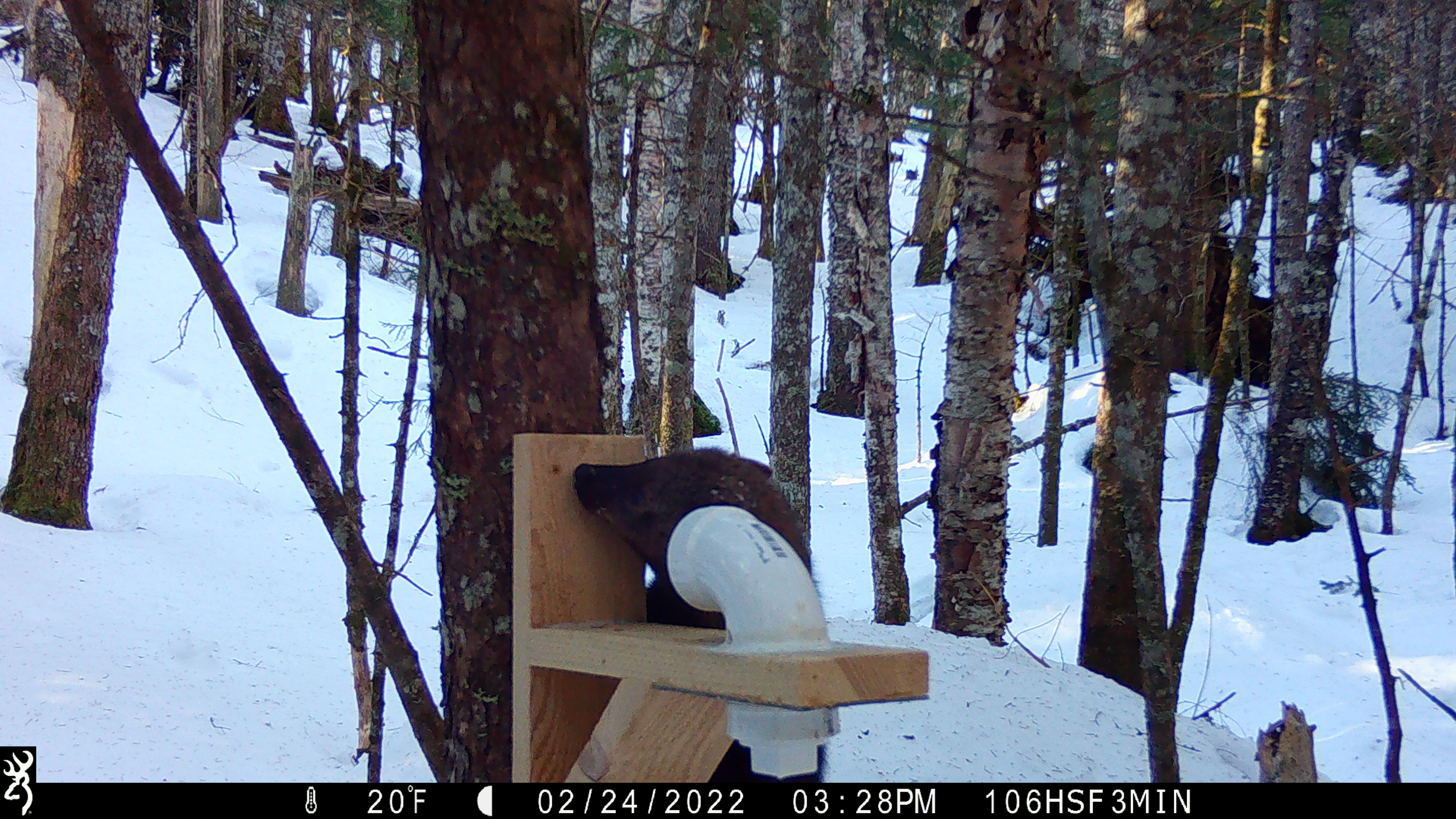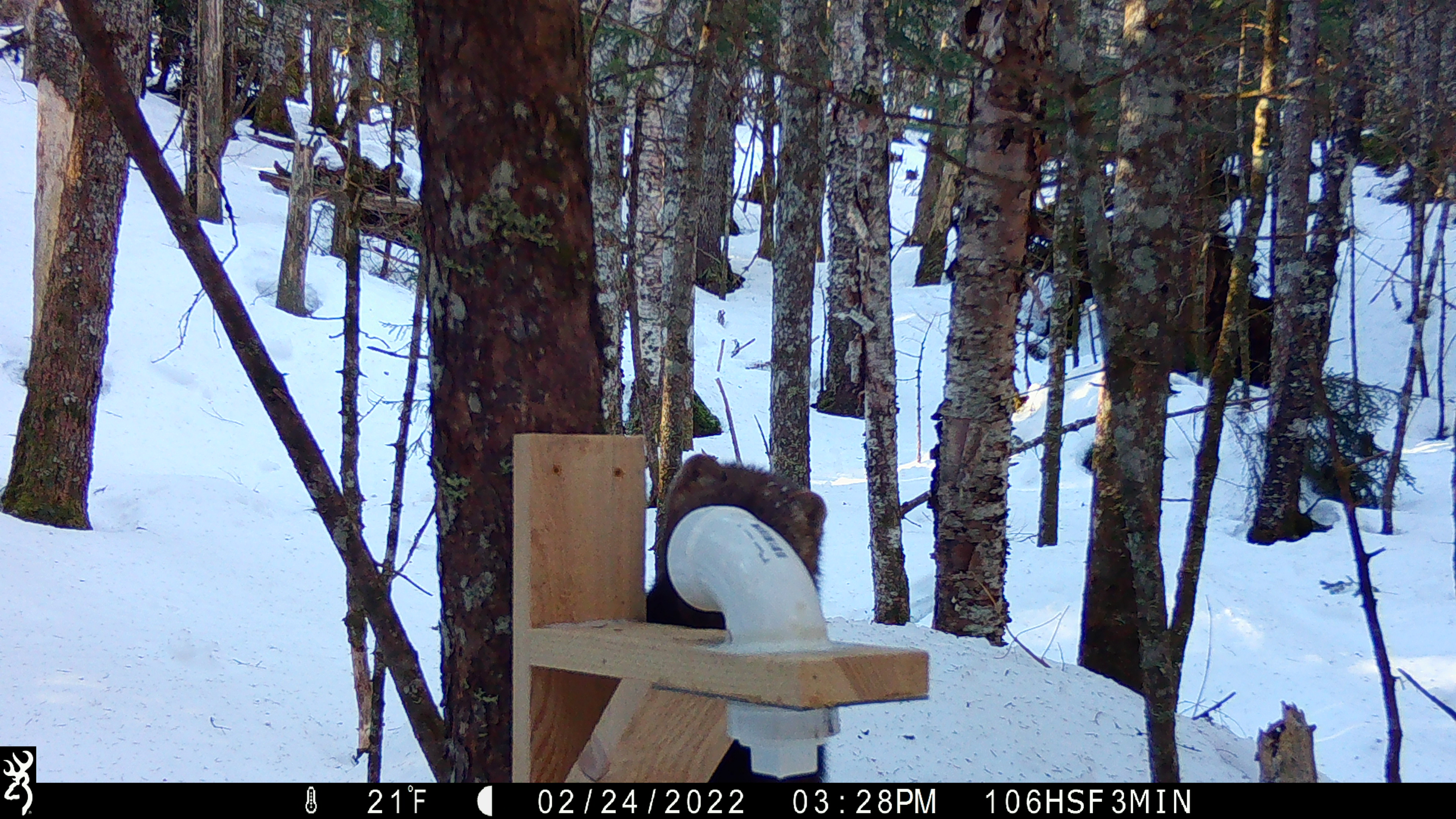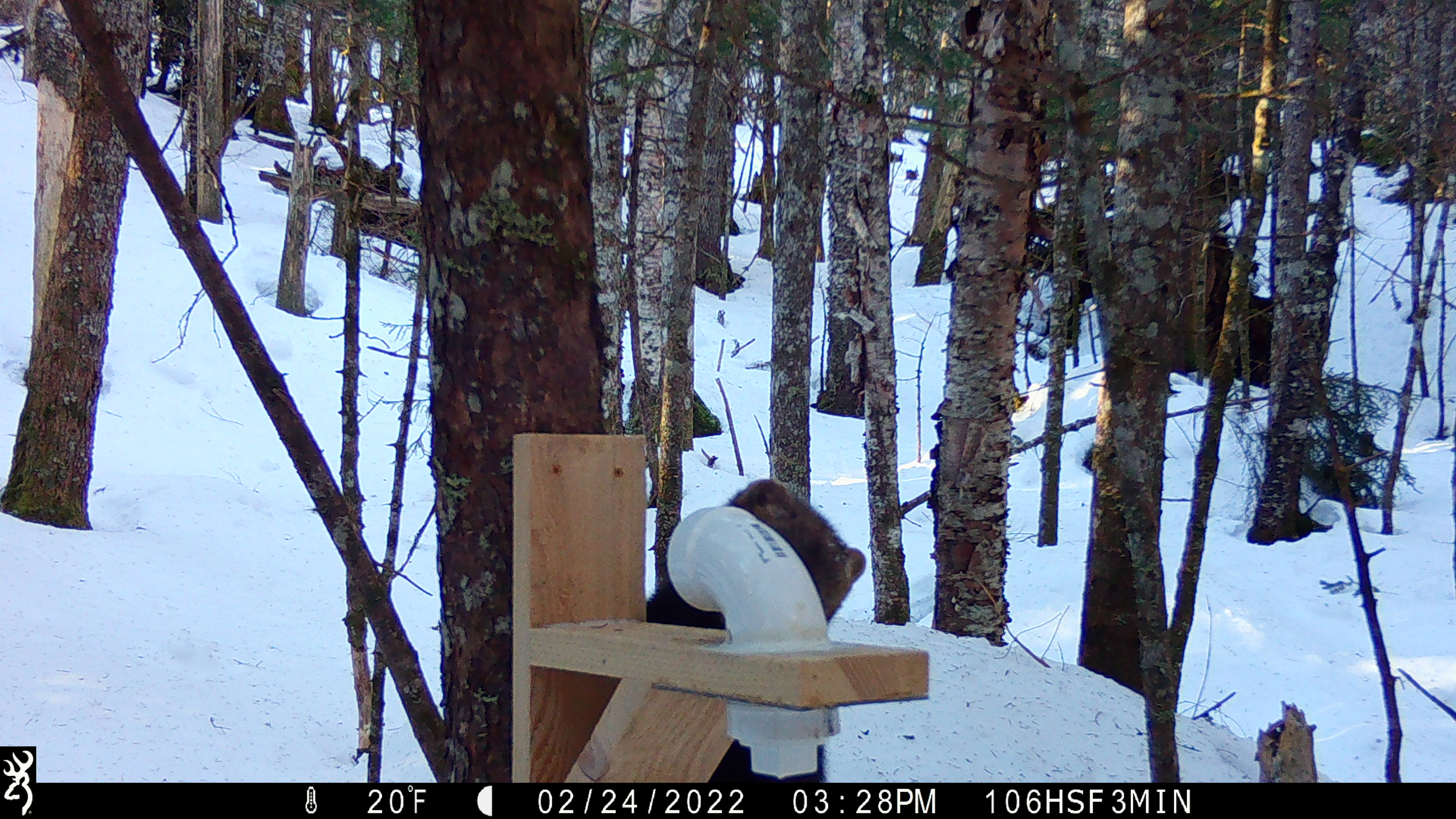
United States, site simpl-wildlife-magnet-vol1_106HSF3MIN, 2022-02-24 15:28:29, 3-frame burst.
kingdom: Animalia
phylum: Chordata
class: Mammalia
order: Carnivora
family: Mustelidae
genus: Pekania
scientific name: Pekania pennanti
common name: fisher